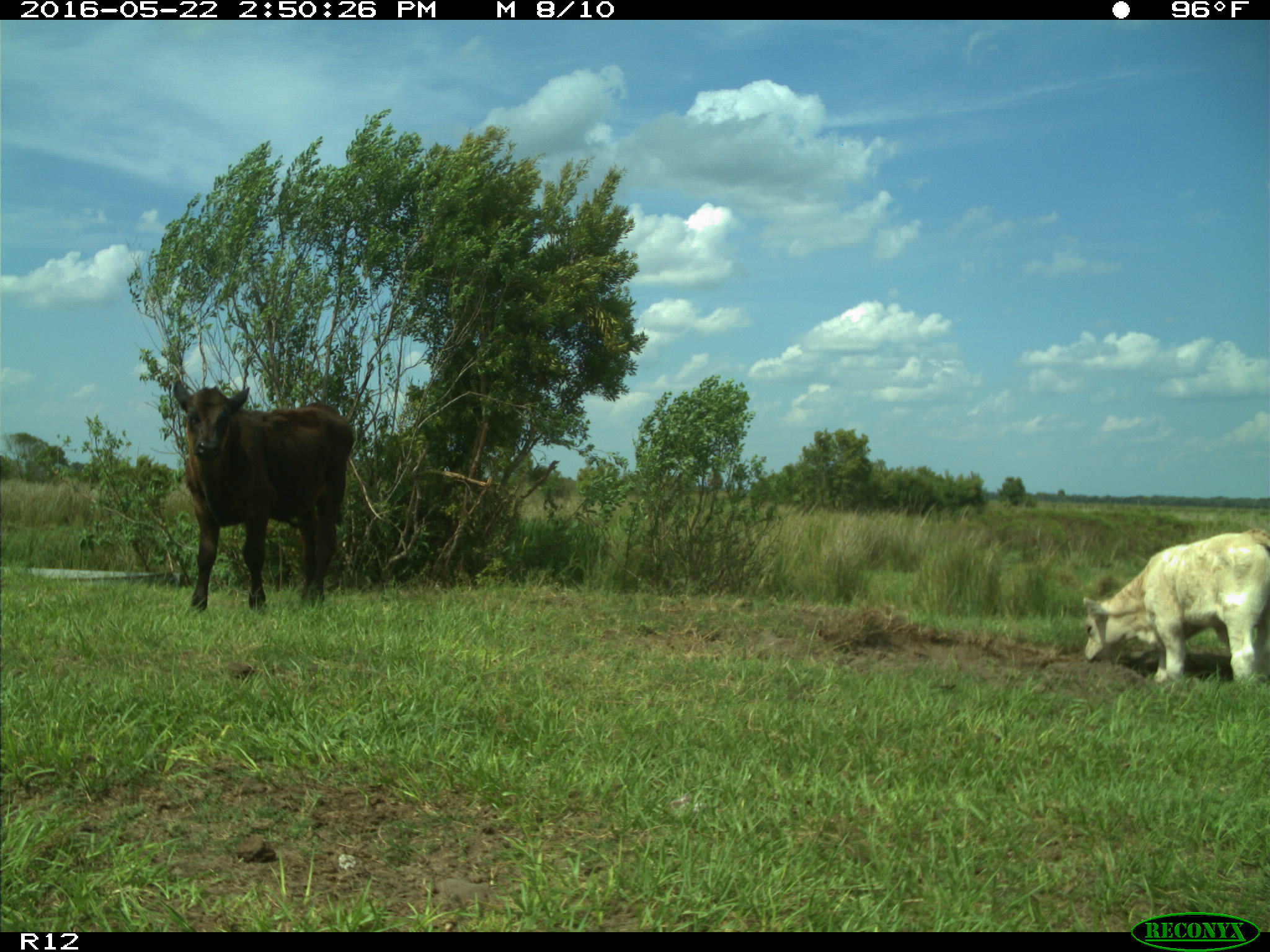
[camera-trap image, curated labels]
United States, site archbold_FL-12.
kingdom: Animalia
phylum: Chordata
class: Mammalia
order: Artiodactyla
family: Bovidae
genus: Bos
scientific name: Bos taurus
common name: domestic cow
Bos taurus (domestic cow).